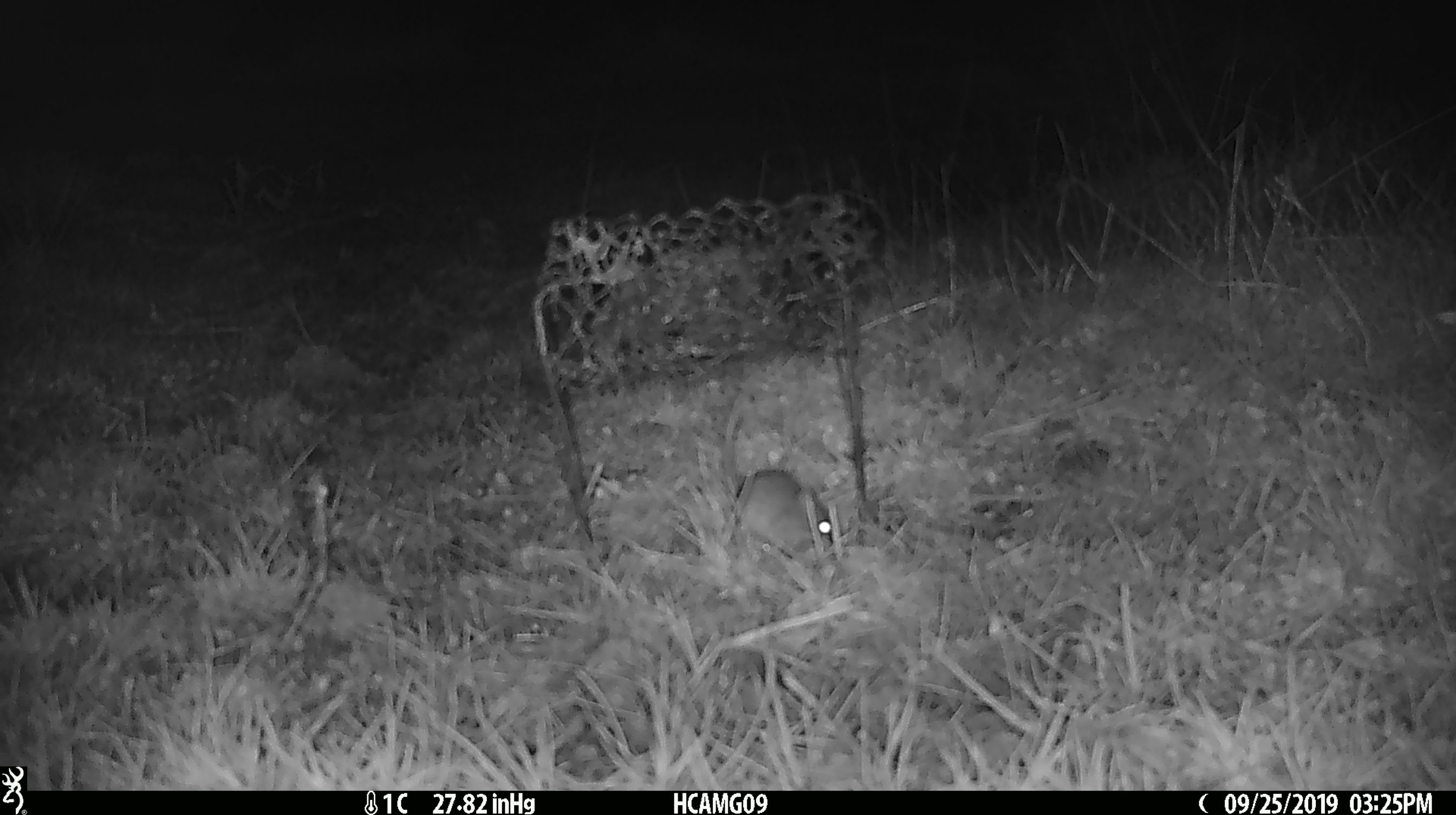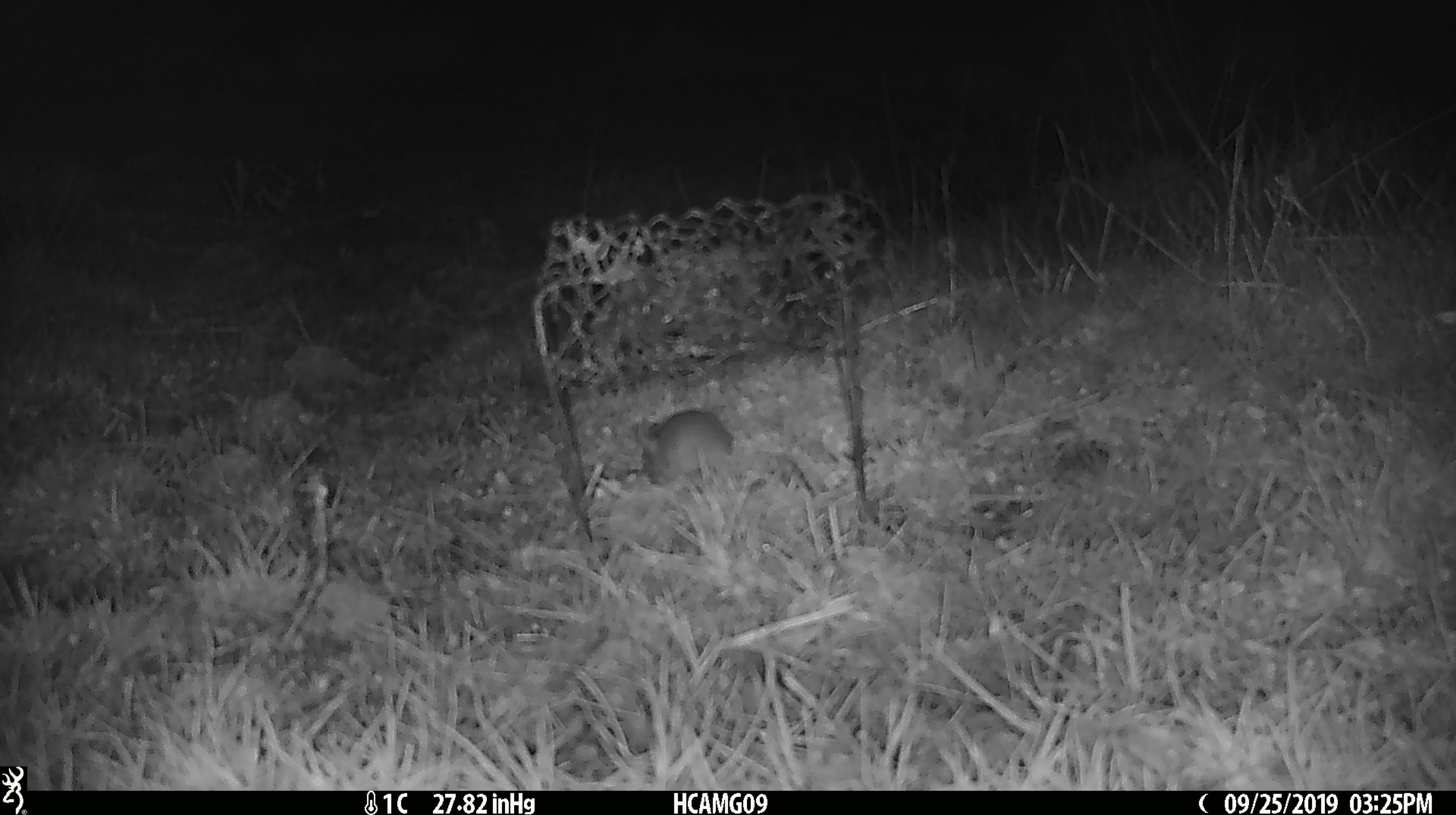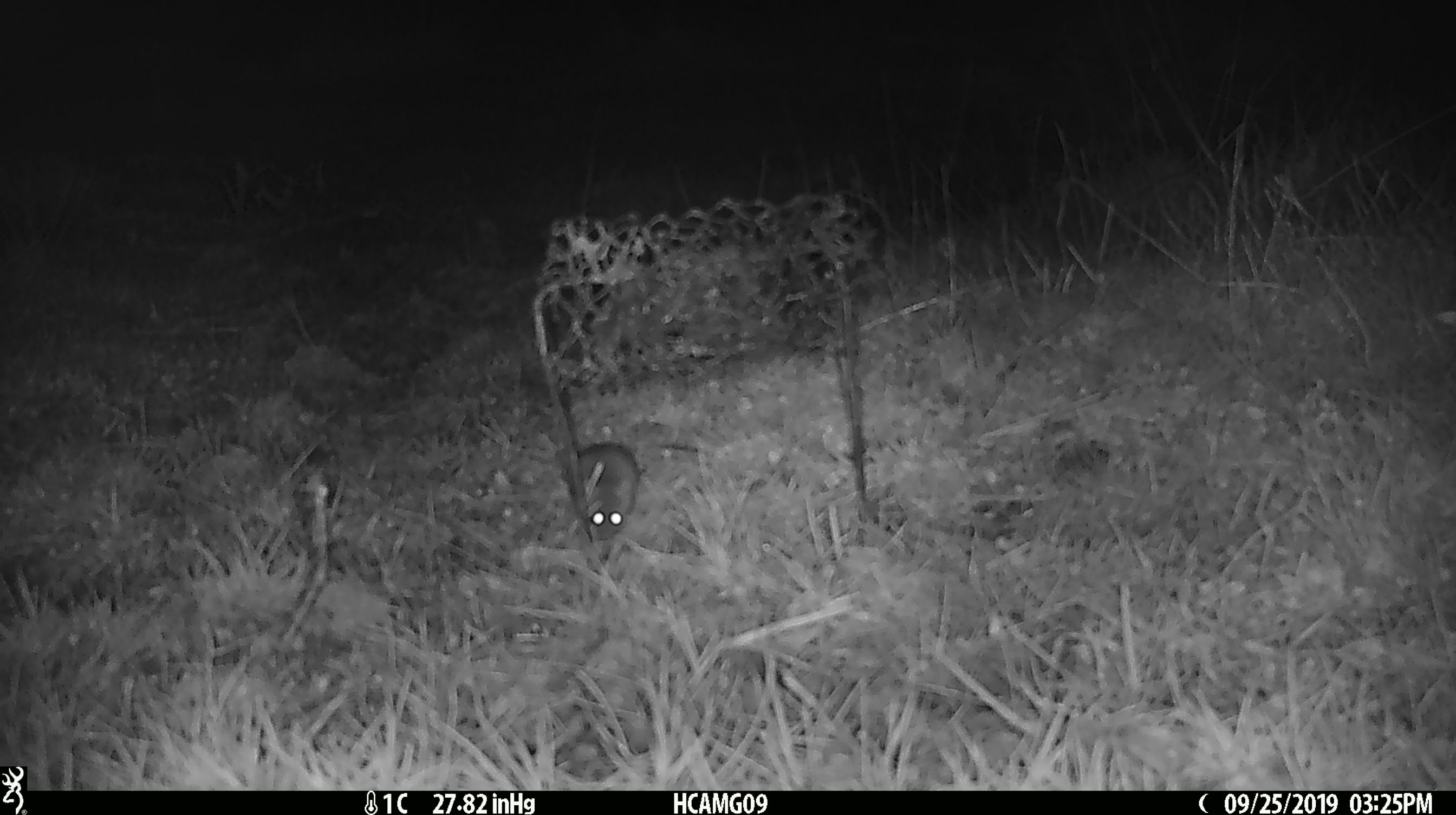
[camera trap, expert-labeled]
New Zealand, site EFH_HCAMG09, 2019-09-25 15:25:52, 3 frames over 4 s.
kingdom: Animalia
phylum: Chordata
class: Mammalia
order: Rodentia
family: Muridae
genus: Mus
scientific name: Mus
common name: mouse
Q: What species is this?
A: Mouse (Mus).